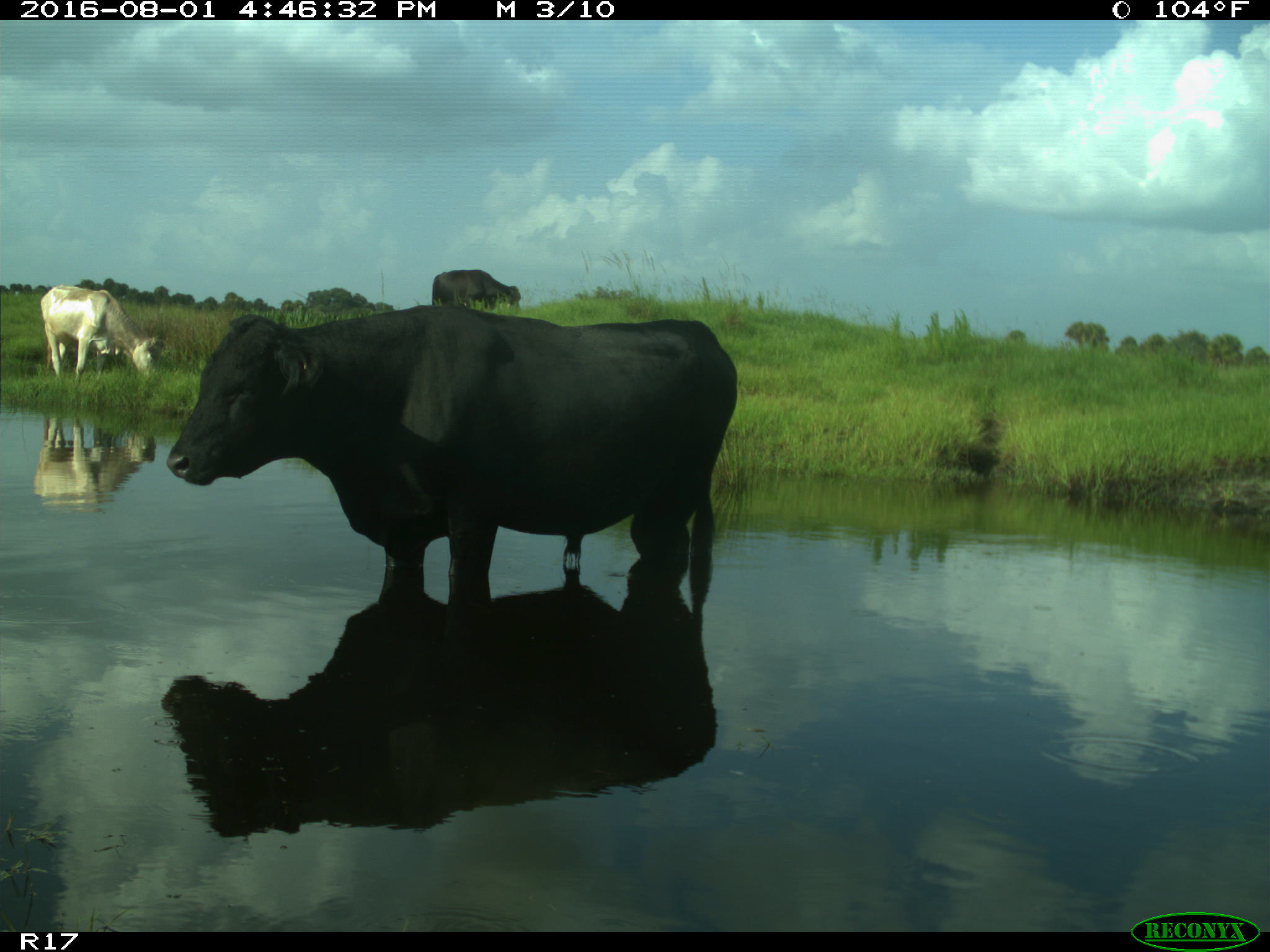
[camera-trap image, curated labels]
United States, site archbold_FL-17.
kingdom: Animalia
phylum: Chordata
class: Mammalia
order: Artiodactyla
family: Bovidae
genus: Bos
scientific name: Bos taurus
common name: domestic cow